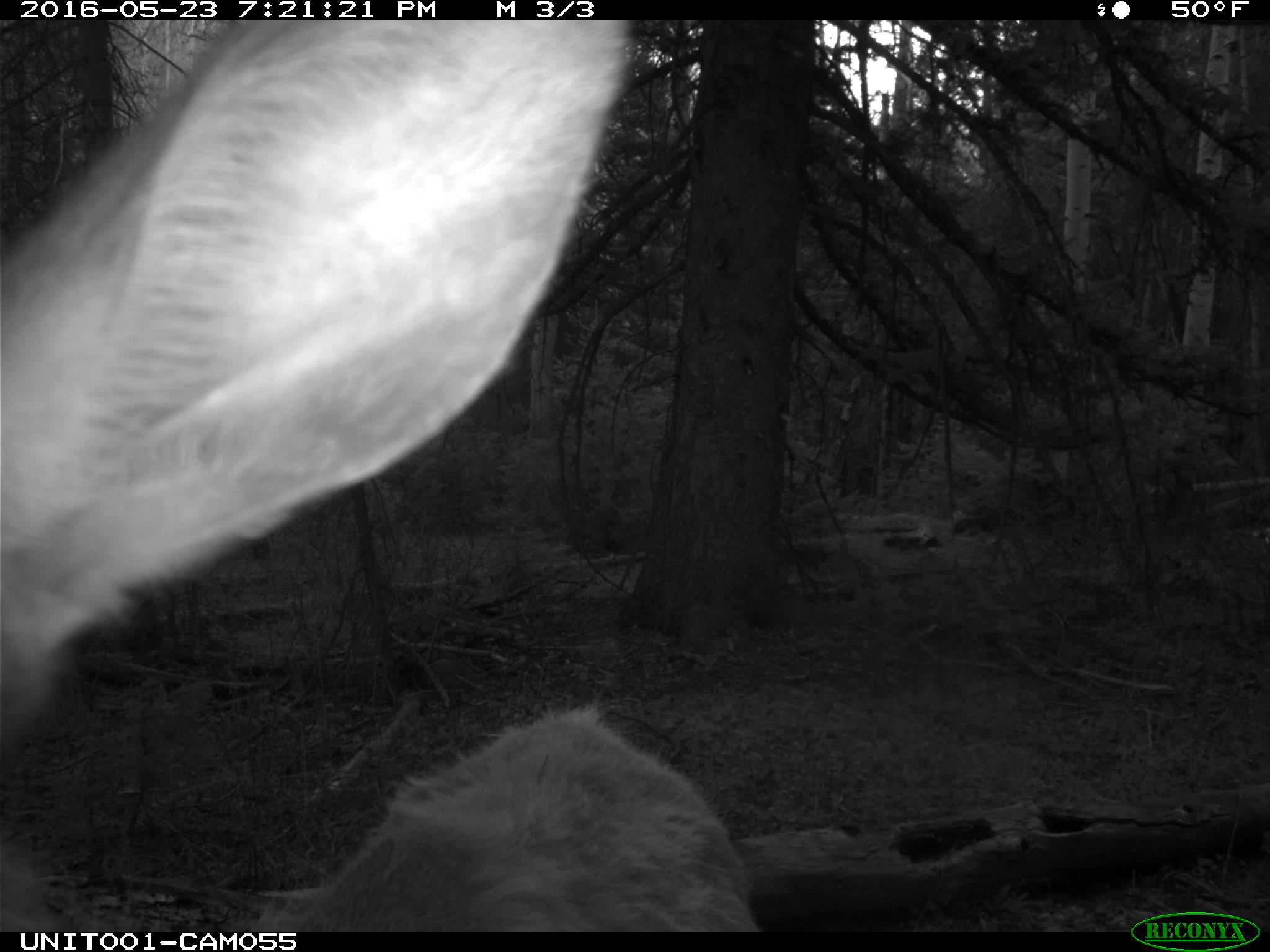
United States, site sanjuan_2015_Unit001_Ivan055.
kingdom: Animalia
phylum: Chordata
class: Mammalia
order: Artiodactyla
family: Cervidae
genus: Cervus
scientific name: Cervus elaphus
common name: red deer